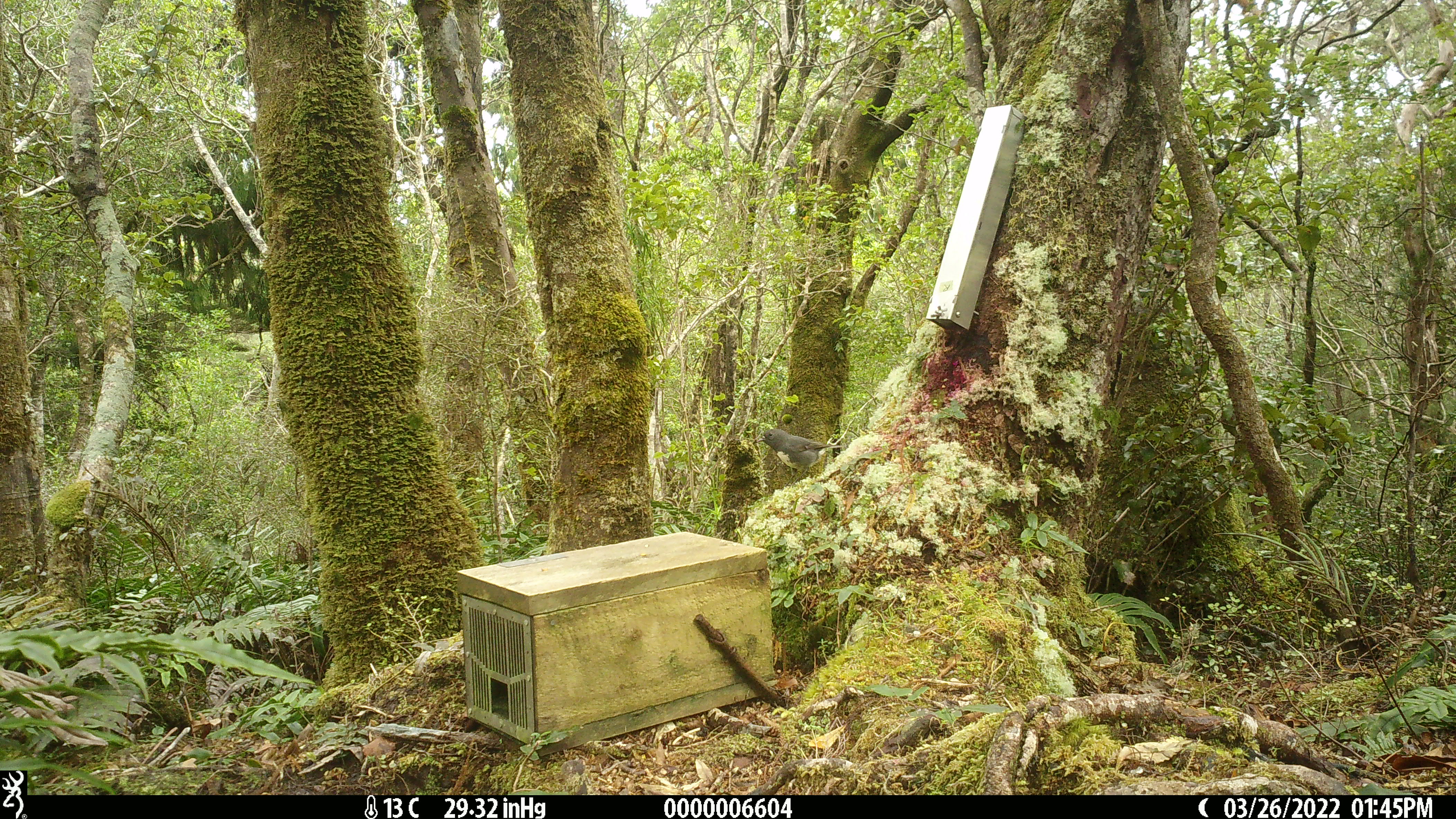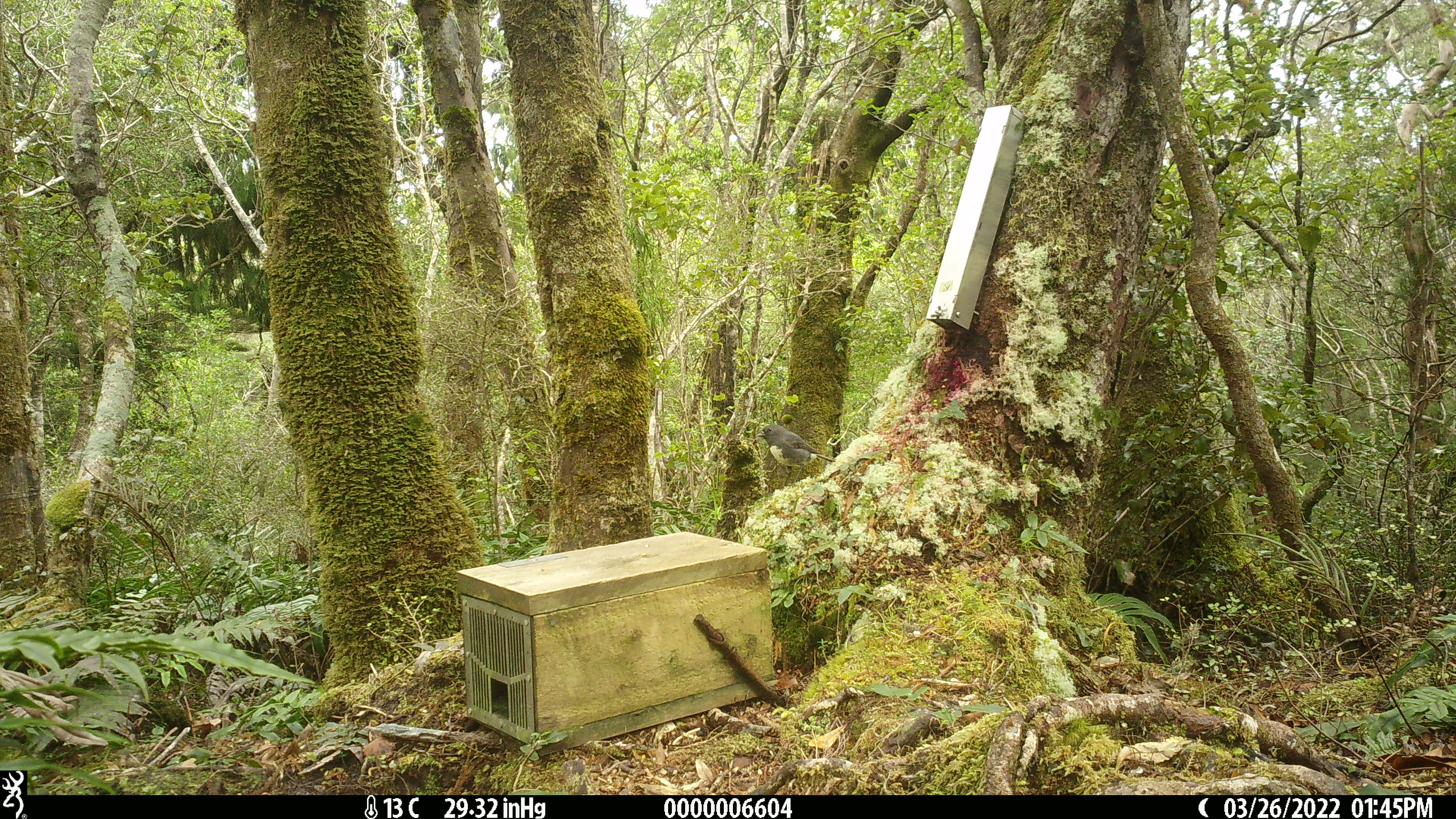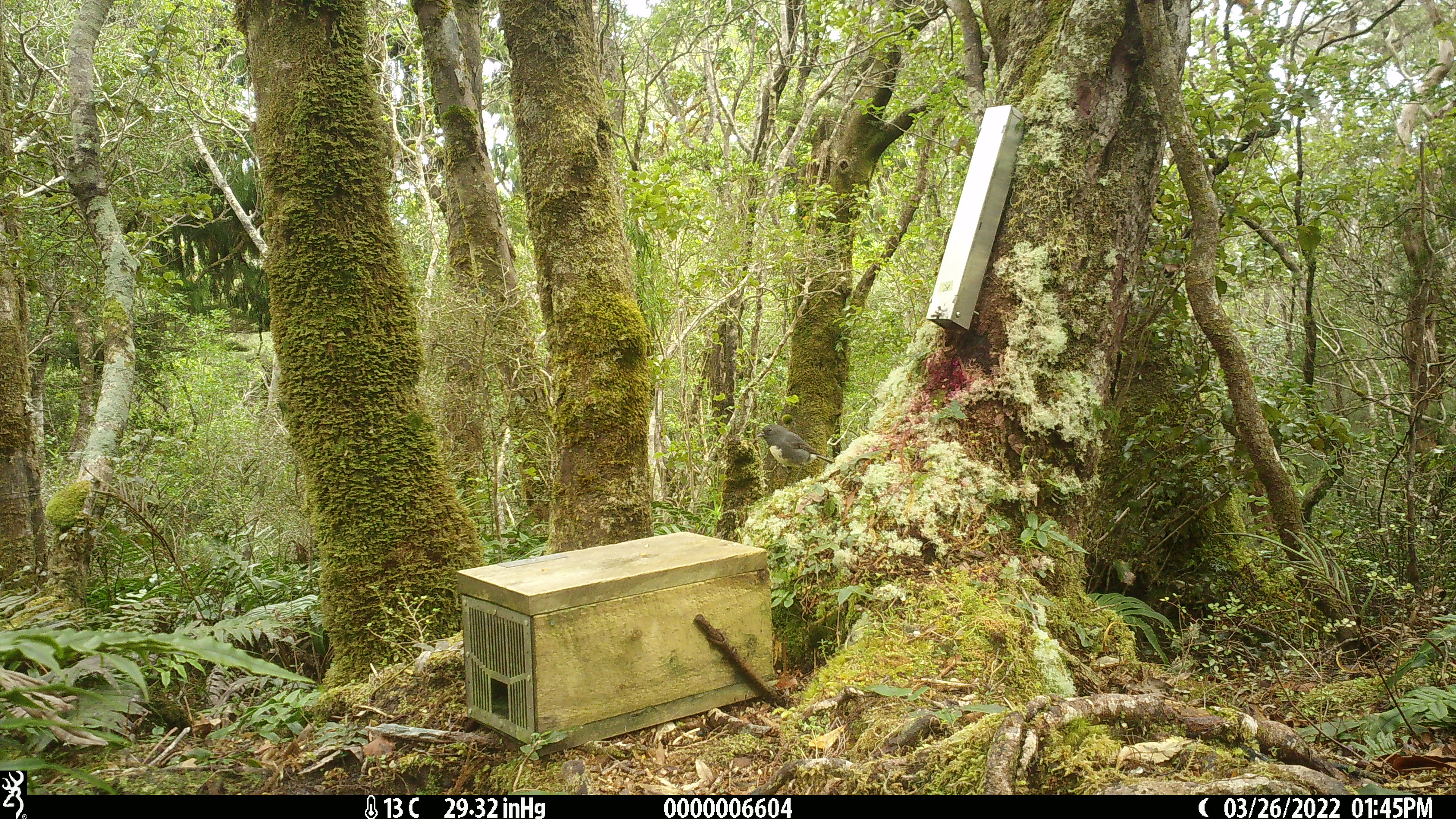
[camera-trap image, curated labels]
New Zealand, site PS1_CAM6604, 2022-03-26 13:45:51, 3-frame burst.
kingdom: Animalia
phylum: Chordata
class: Aves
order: Passeriformes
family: Petroicidae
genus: Petroica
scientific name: Petroica australis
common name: new zealand robin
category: robin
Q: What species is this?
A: Robin (new zealand robin) (Petroica australis).